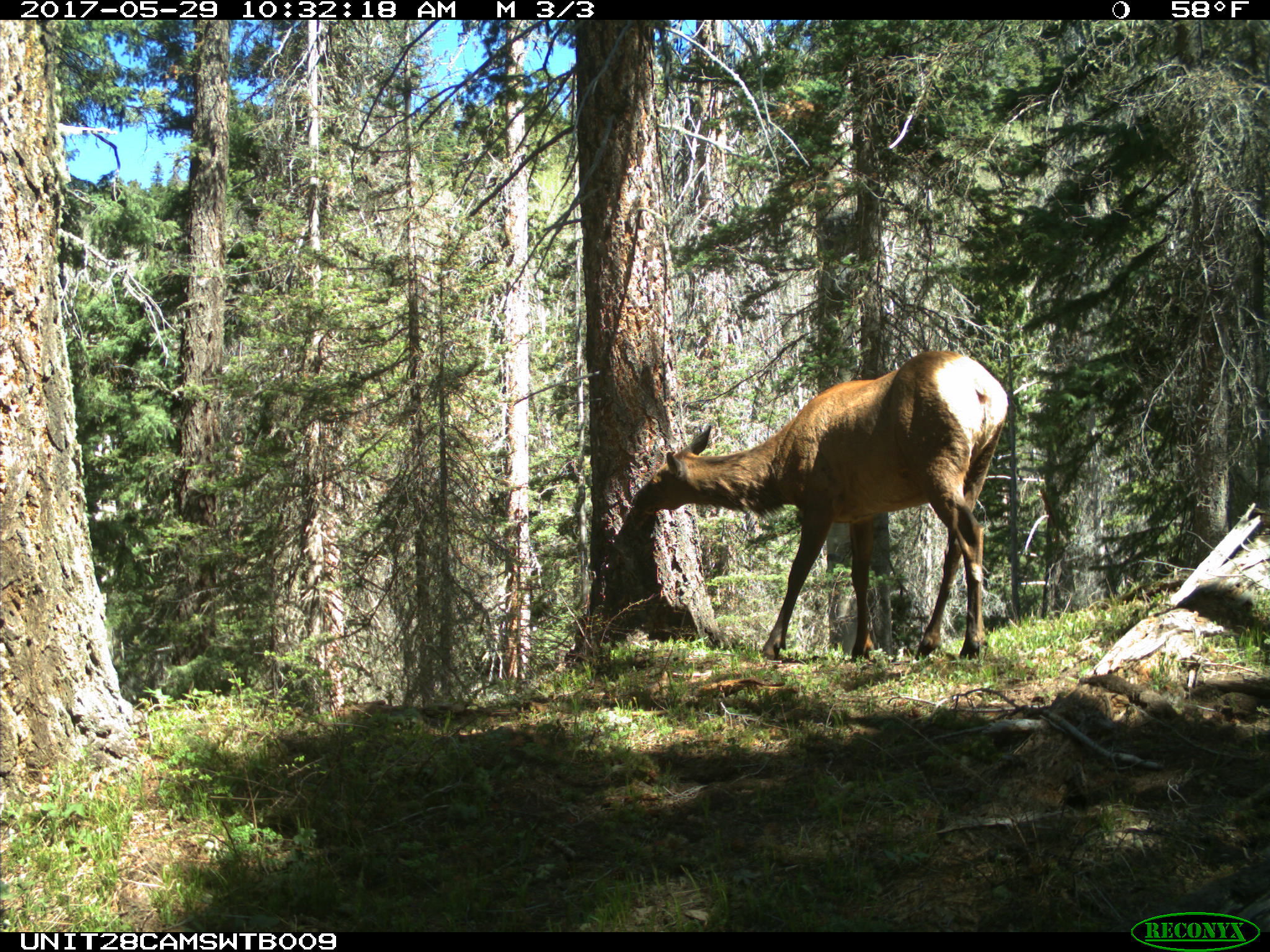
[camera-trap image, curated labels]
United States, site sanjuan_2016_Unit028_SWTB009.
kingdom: Animalia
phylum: Chordata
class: Mammalia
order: Artiodactyla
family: Cervidae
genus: Cervus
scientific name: Cervus elaphus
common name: red deer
Cervus elaphus (red deer).